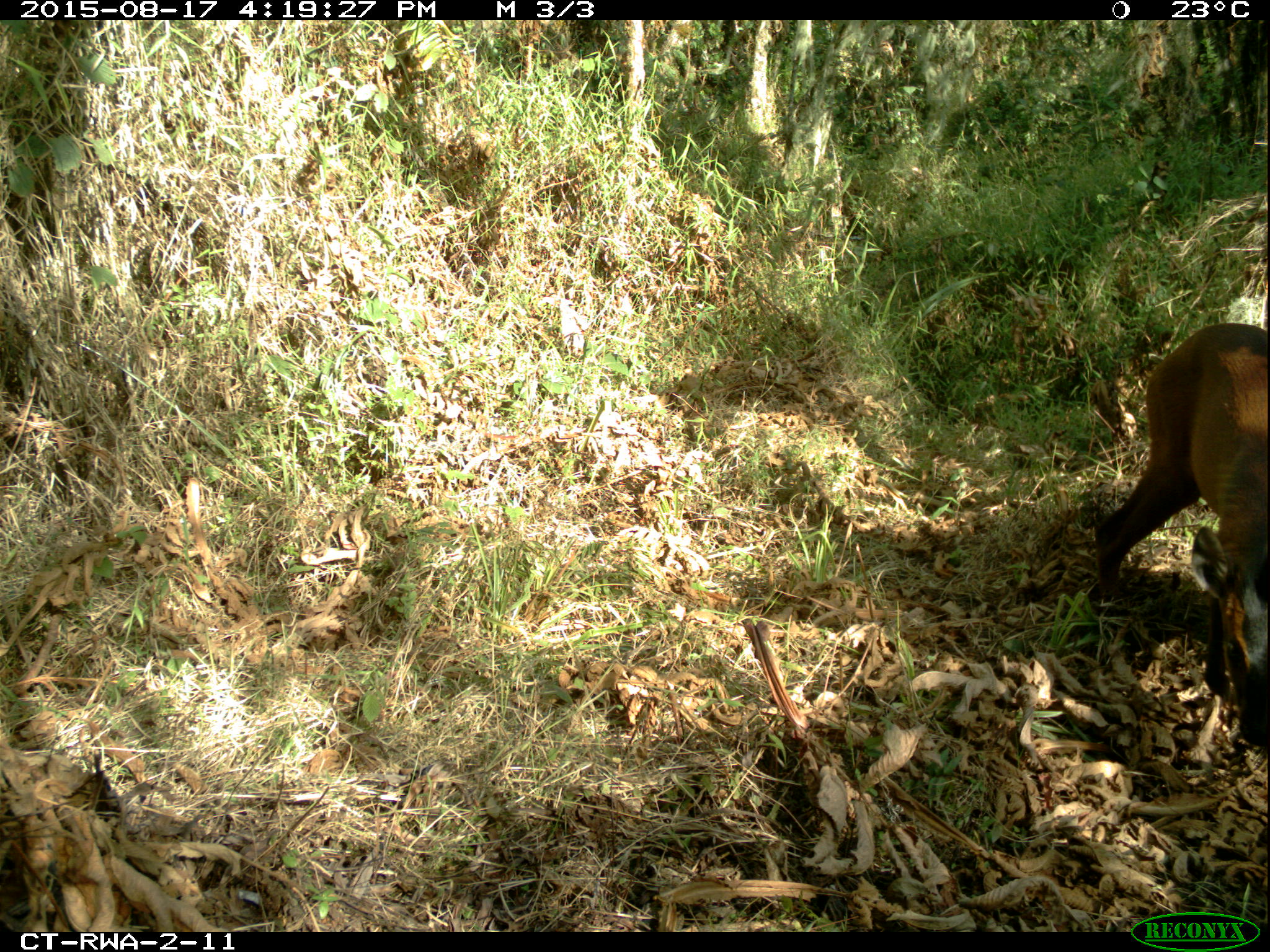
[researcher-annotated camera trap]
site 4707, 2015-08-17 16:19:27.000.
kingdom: Animalia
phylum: Chordata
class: Mammalia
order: Artiodactyla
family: Bovidae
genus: Cephalophus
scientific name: Cephalophus nigrifrons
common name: black-fronted duiker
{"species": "Cephalophus nigrifrons (black-fronted duiker)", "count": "1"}